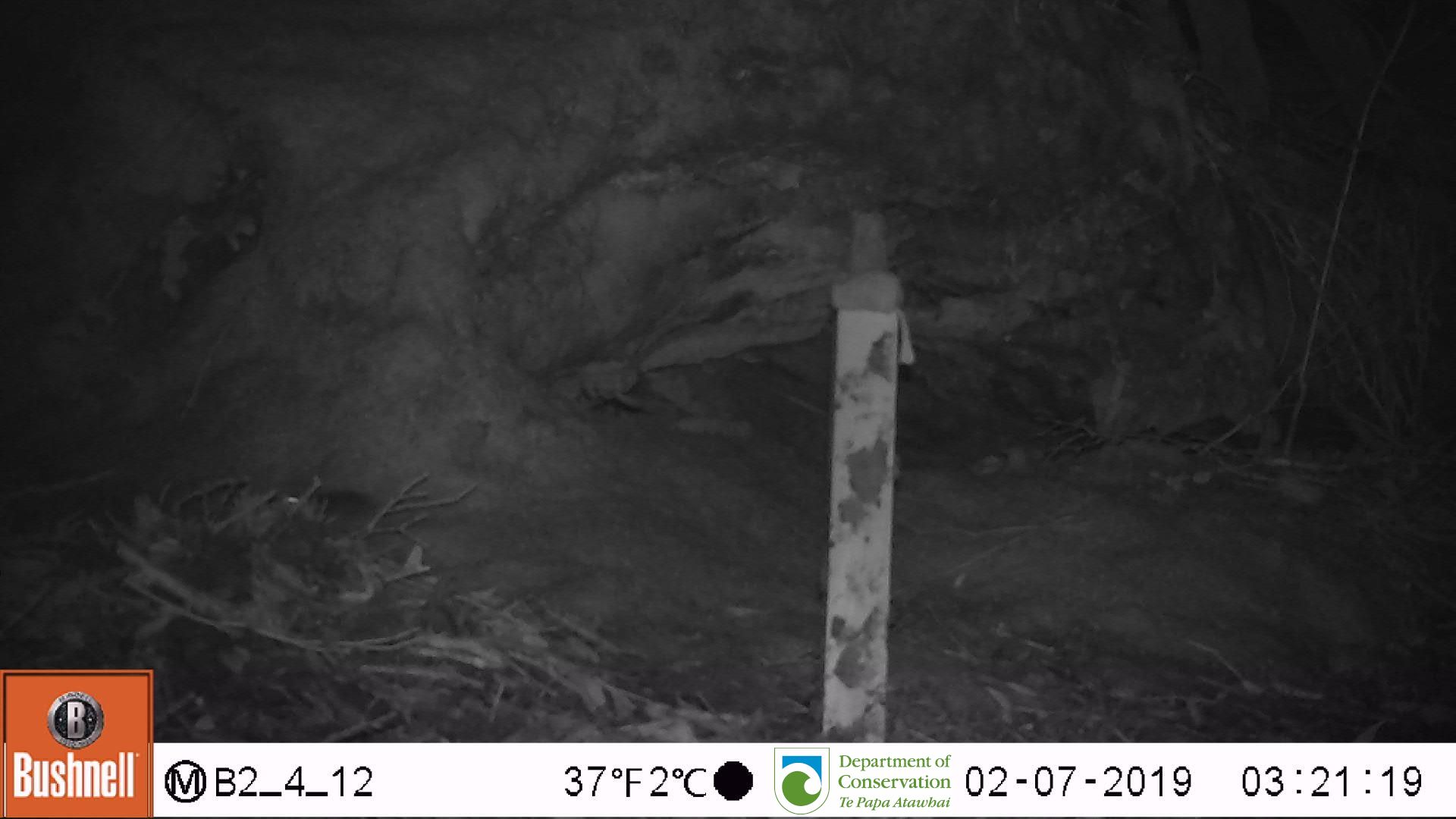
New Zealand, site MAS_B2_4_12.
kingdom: Animalia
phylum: Chordata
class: Mammalia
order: Rodentia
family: Muridae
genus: Mus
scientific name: Mus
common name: mouse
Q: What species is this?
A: Mouse (Mus).